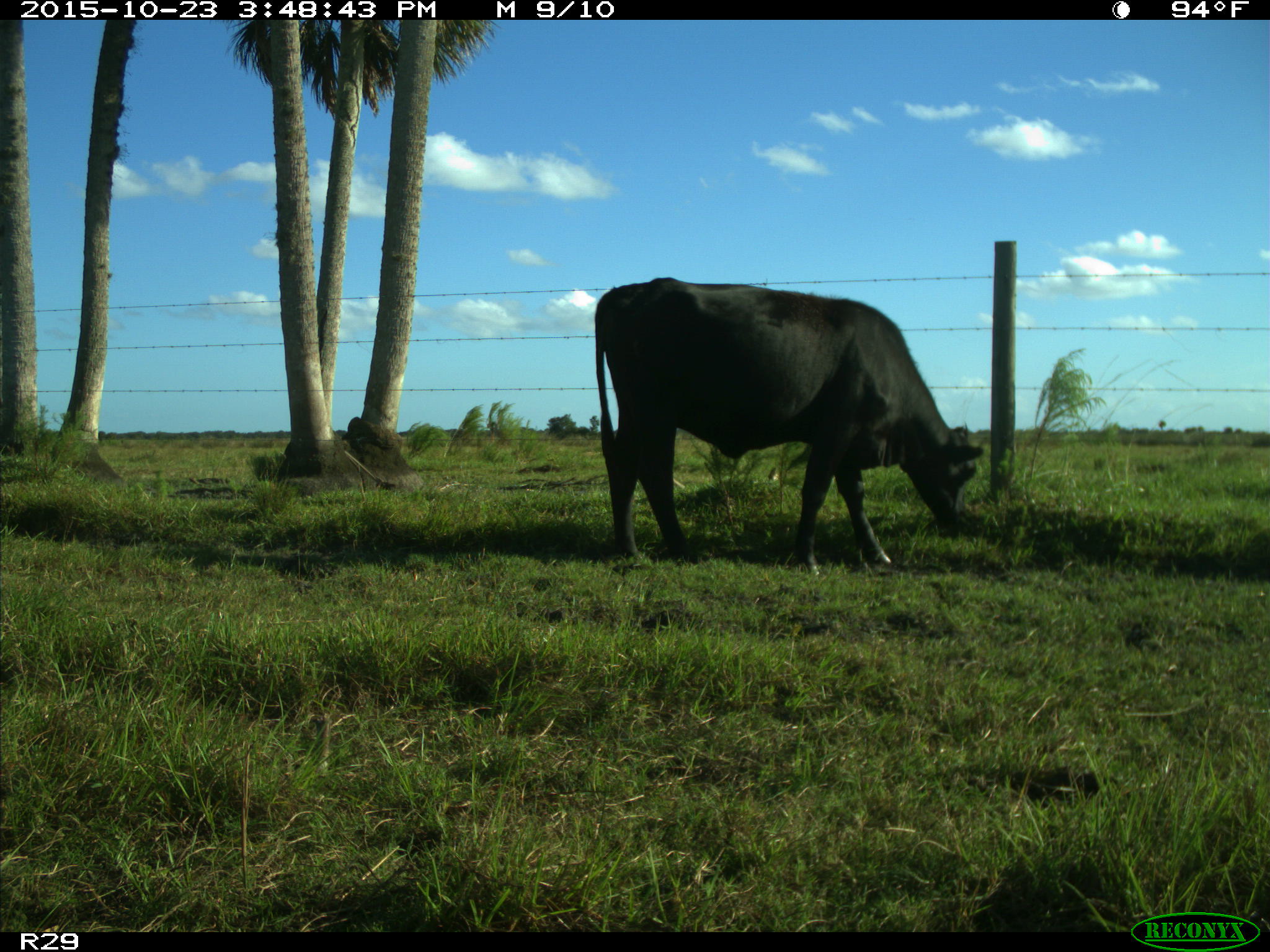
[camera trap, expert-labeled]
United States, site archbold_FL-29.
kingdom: Animalia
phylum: Chordata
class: Mammalia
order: Artiodactyla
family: Bovidae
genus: Bos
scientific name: Bos taurus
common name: domestic cow